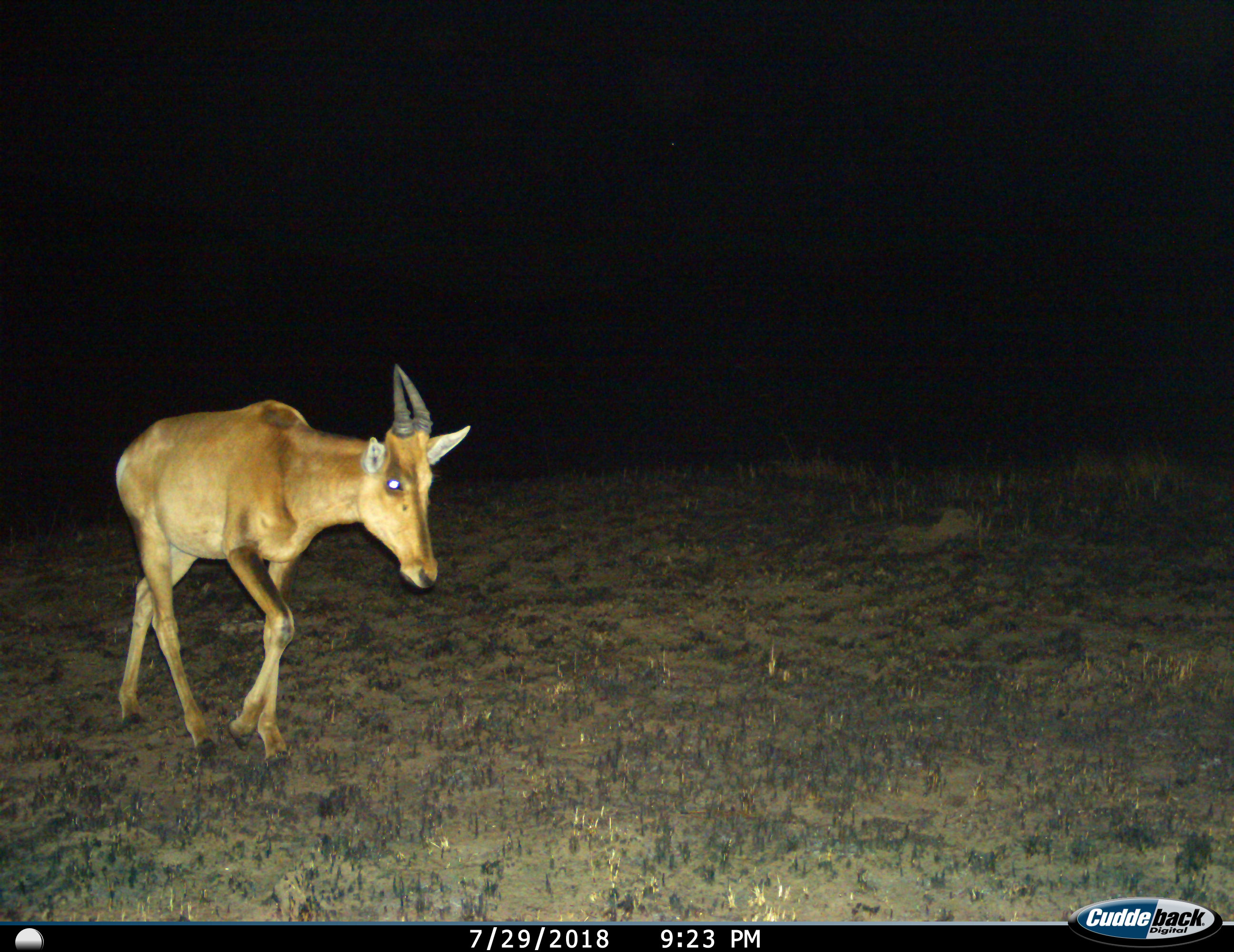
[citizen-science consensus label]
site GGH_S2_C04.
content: unidentified animal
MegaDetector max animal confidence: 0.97